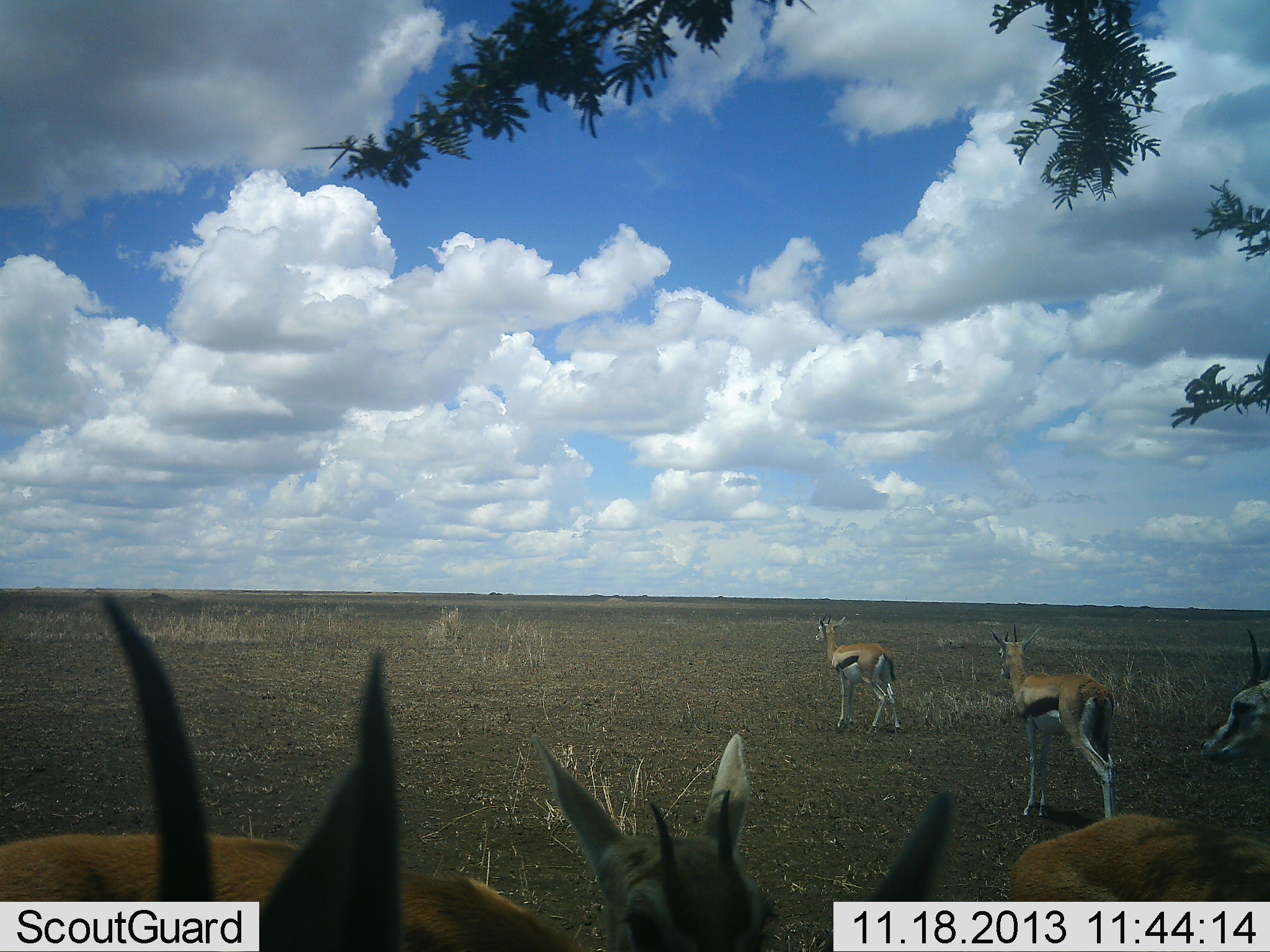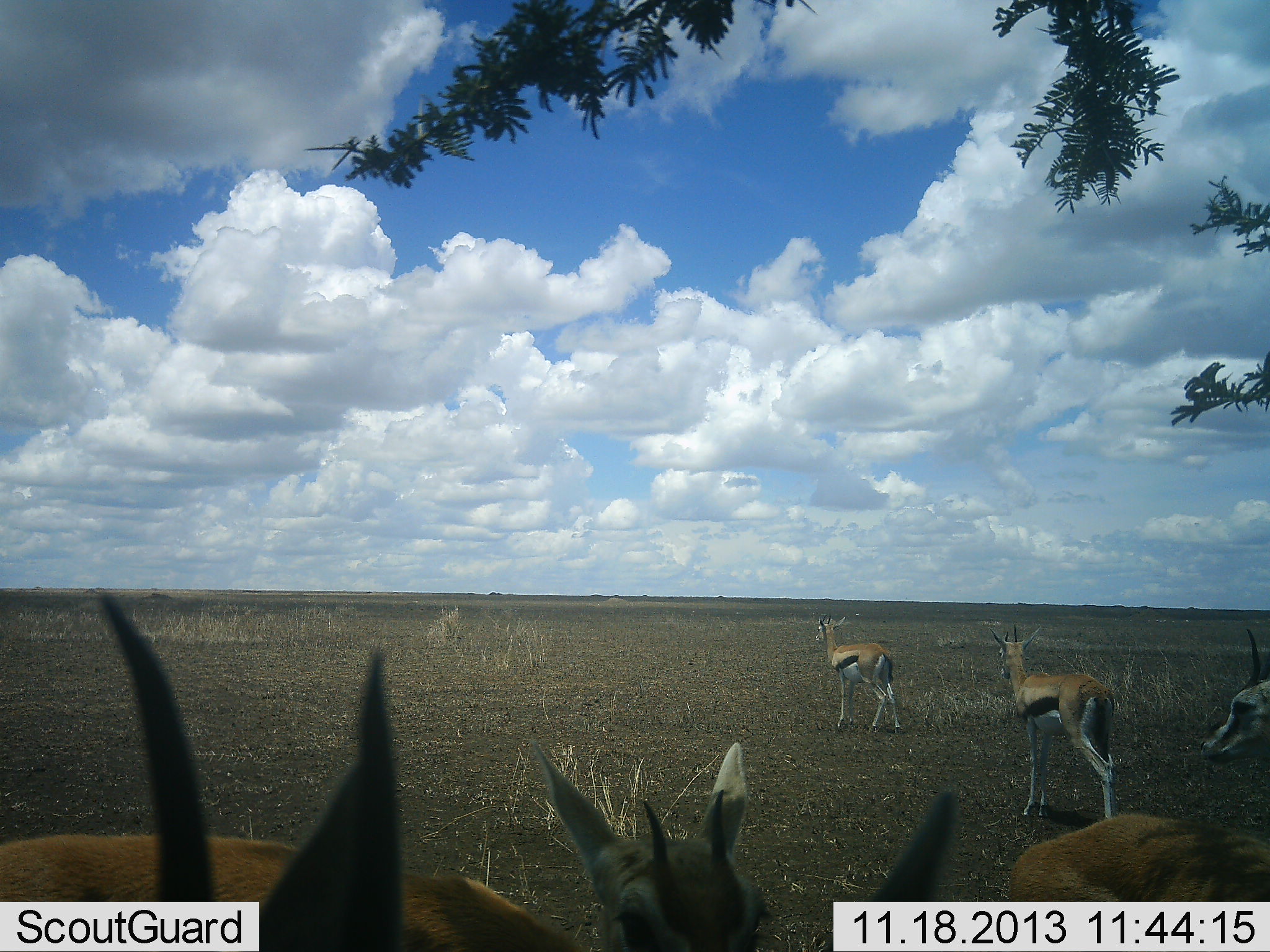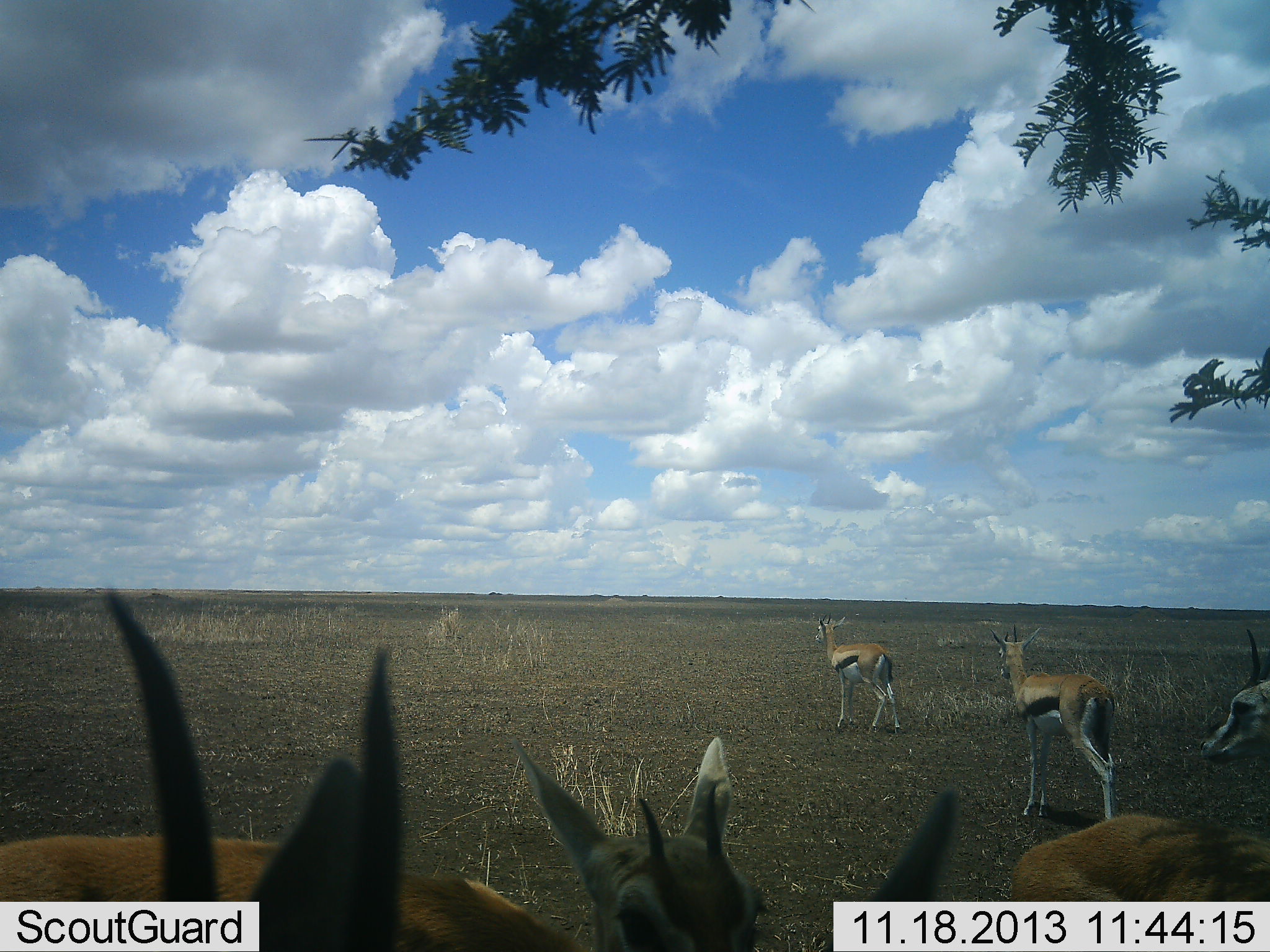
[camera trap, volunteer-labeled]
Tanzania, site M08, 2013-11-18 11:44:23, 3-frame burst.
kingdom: Animalia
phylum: Chordata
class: Mammalia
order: Artiodactyla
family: Bovidae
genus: Eudorcas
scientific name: Eudorcas thomsonii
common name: thomson's gazelle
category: gazellethomsons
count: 6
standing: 95%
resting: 11%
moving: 0%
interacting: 5%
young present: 11%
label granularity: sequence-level